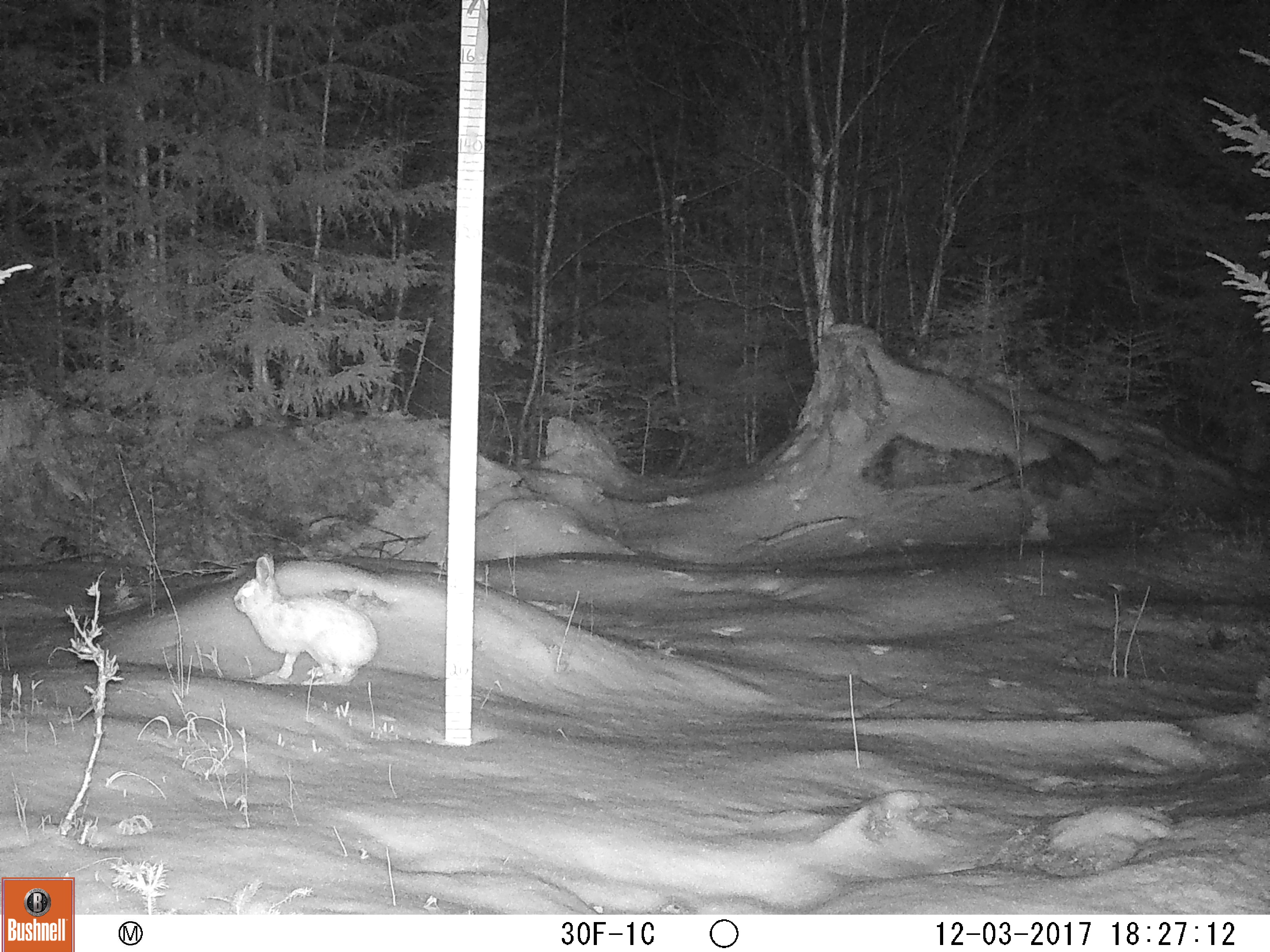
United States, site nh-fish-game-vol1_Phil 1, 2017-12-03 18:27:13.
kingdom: Animalia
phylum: Chordata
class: Mammalia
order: Lagomorpha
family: Leporidae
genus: Lepus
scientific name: Lepus americanus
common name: snowshoe hare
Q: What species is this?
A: Snowshoe hare (Lepus americanus).